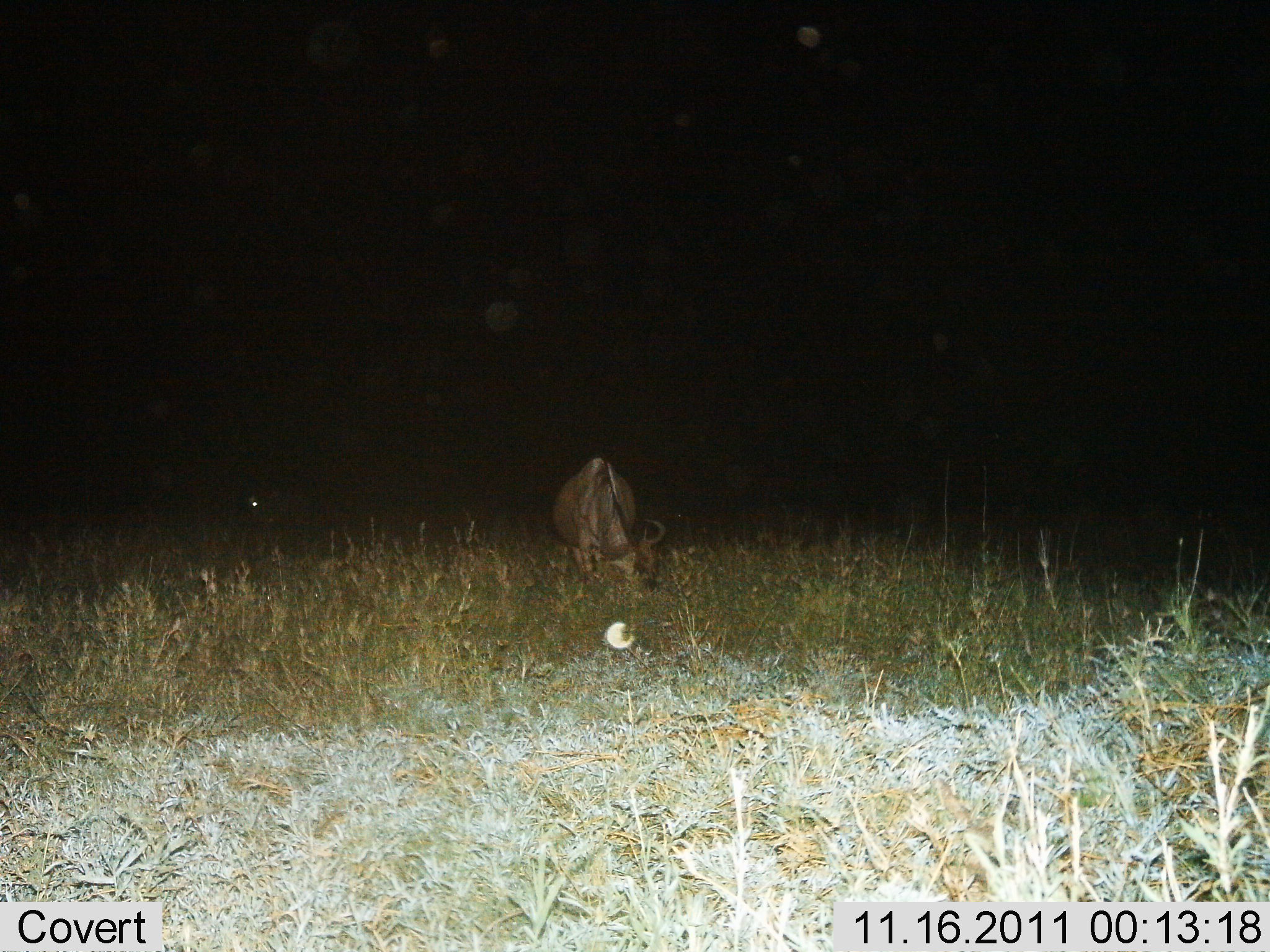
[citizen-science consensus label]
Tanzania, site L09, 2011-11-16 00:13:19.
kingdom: Animalia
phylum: Chordata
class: Mammalia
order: Artiodactyla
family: Bovidae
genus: Connochaetes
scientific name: Connochaetes taurinus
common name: blue wildebeest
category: wildebeest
Wildebeest (blue wildebeest) (Connochaetes taurinus), count 1. Behavior (volunteer vote fractions): standing 27%, resting 45%, moving 0%, interacting 0%. Young present (vote fraction): 0%. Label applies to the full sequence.